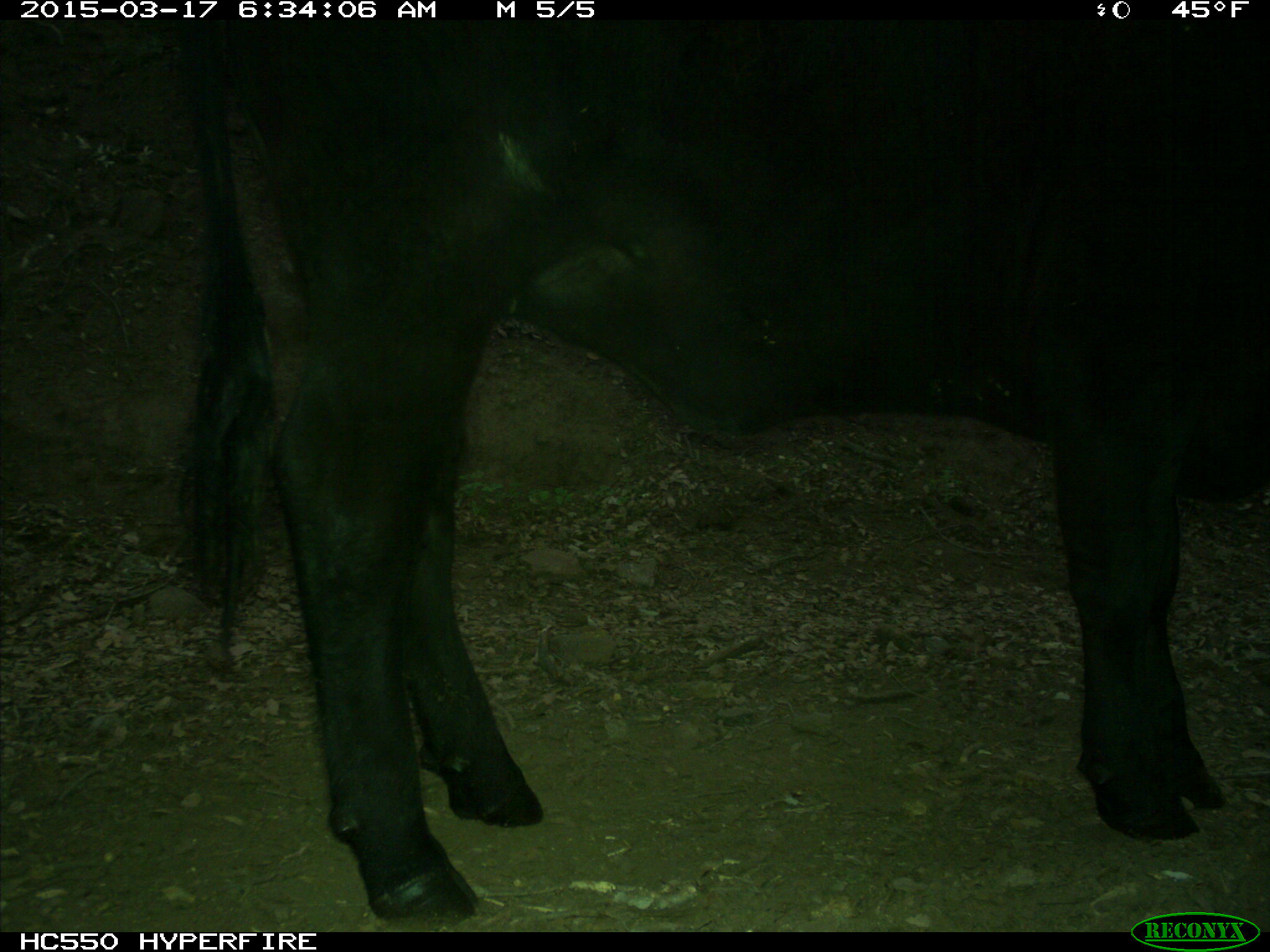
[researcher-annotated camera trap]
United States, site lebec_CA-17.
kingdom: Animalia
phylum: Chordata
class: Mammalia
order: Artiodactyla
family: Bovidae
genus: Bos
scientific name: Bos taurus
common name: domestic cow